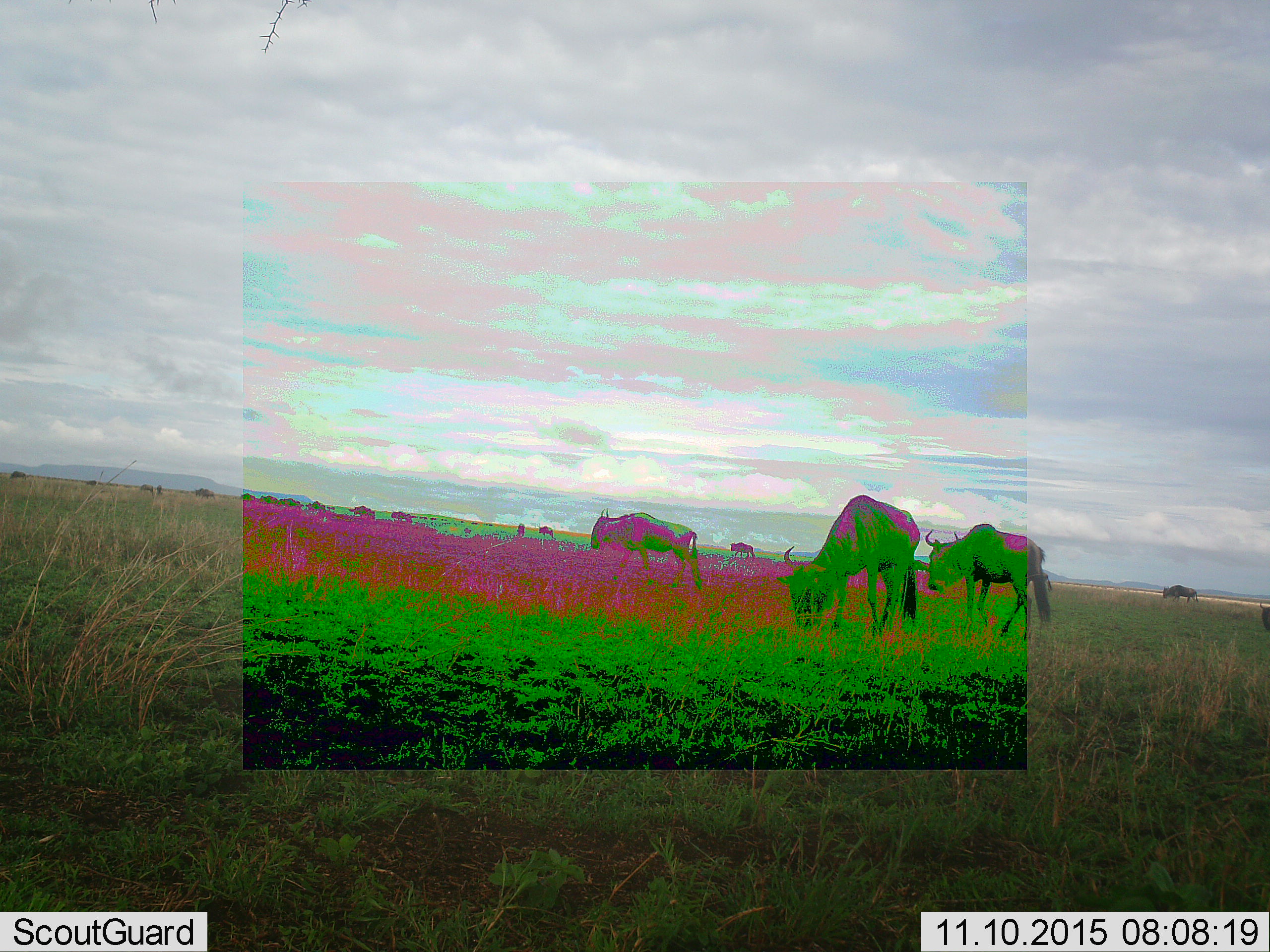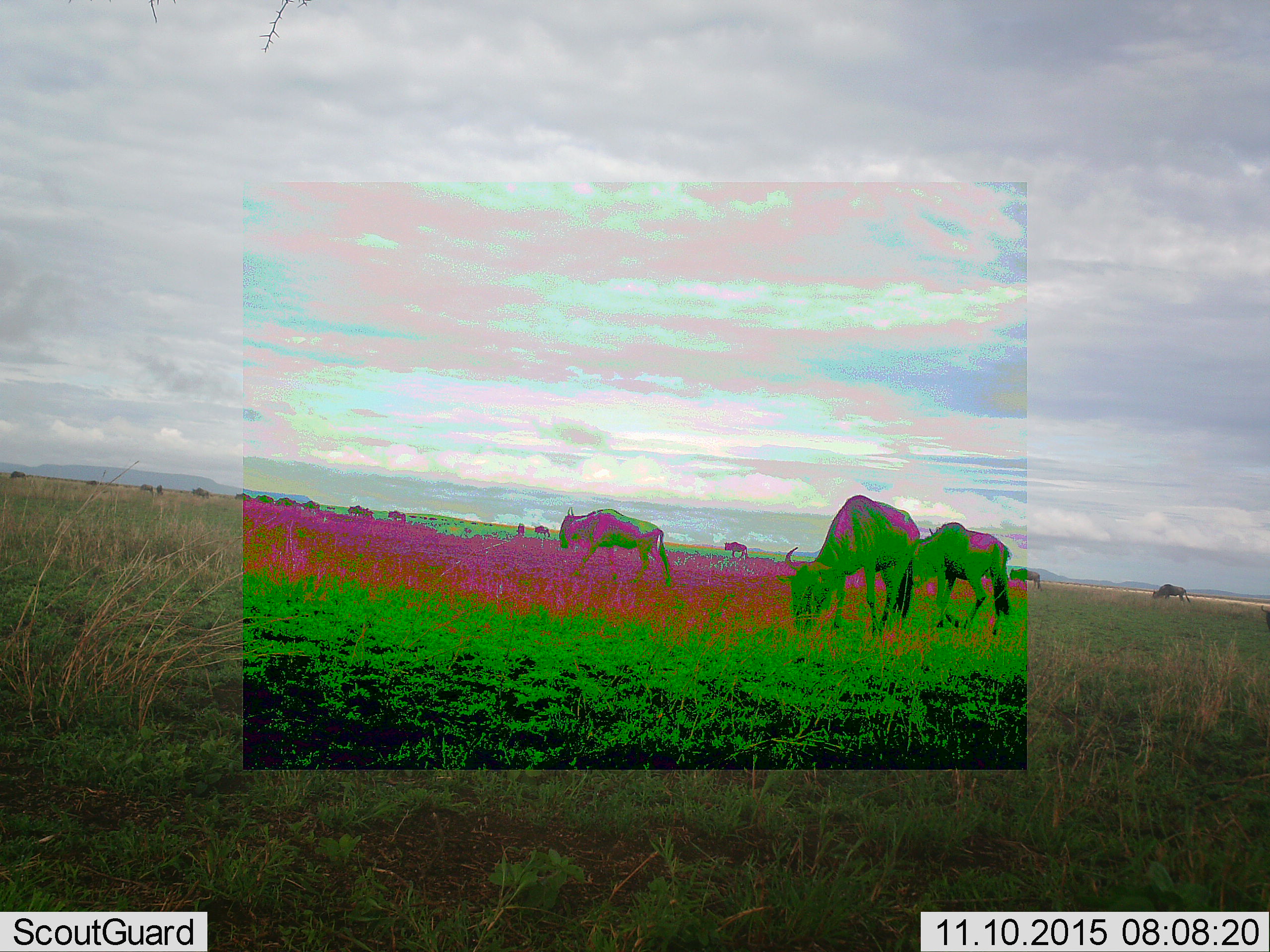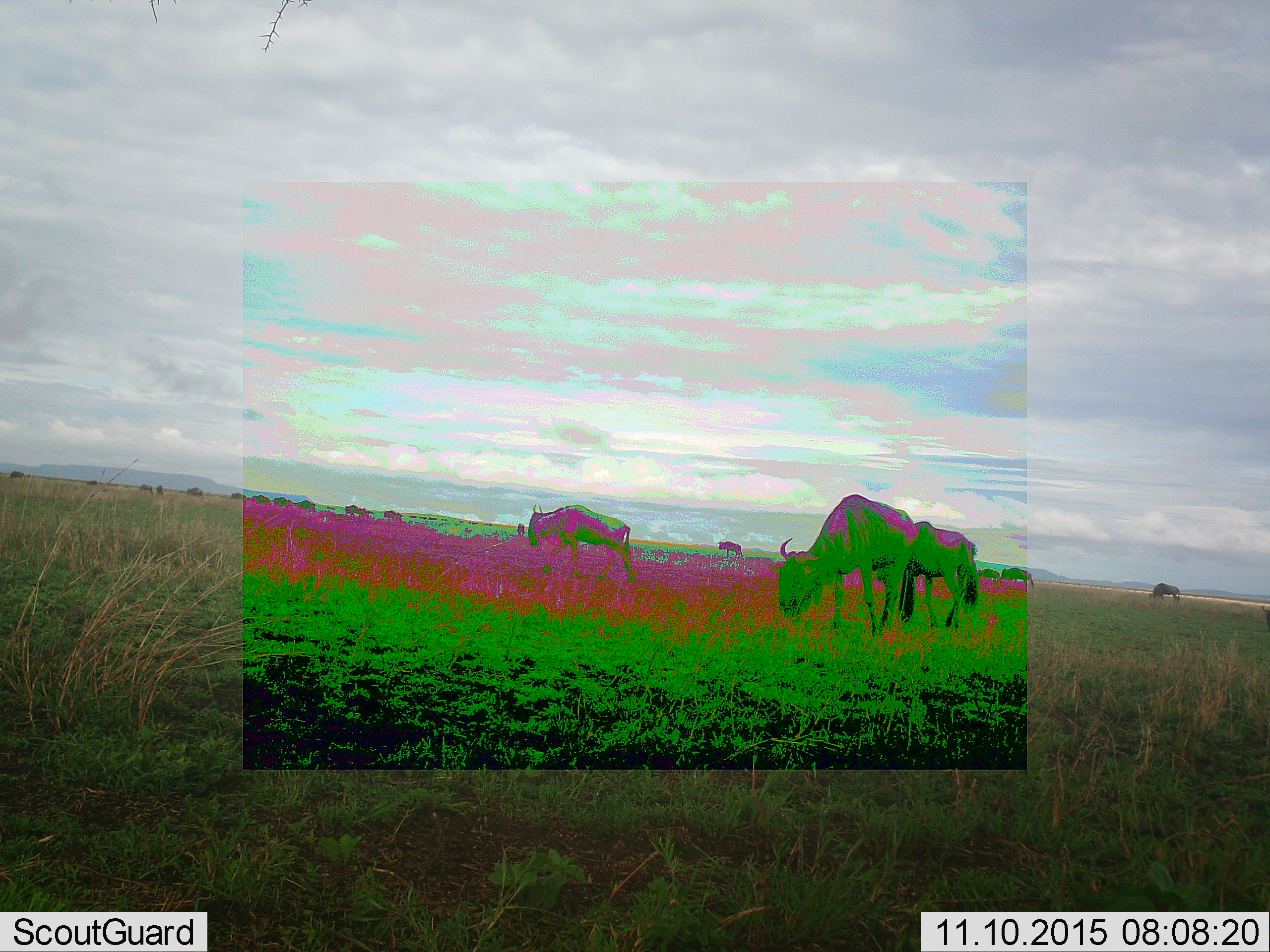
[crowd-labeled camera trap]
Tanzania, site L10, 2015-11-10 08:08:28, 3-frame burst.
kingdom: Animalia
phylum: Chordata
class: Mammalia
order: Artiodactyla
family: Bovidae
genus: Connochaetes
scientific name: Connochaetes taurinus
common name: blue wildebeest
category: wildebeest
Wildebeest (blue wildebeest) (Connochaetes taurinus), count 11-50. Behavior (volunteer vote fractions): standing 29%, resting 14%, moving 86%, interacting 14%. Young present (vote fraction): 14%. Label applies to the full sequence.